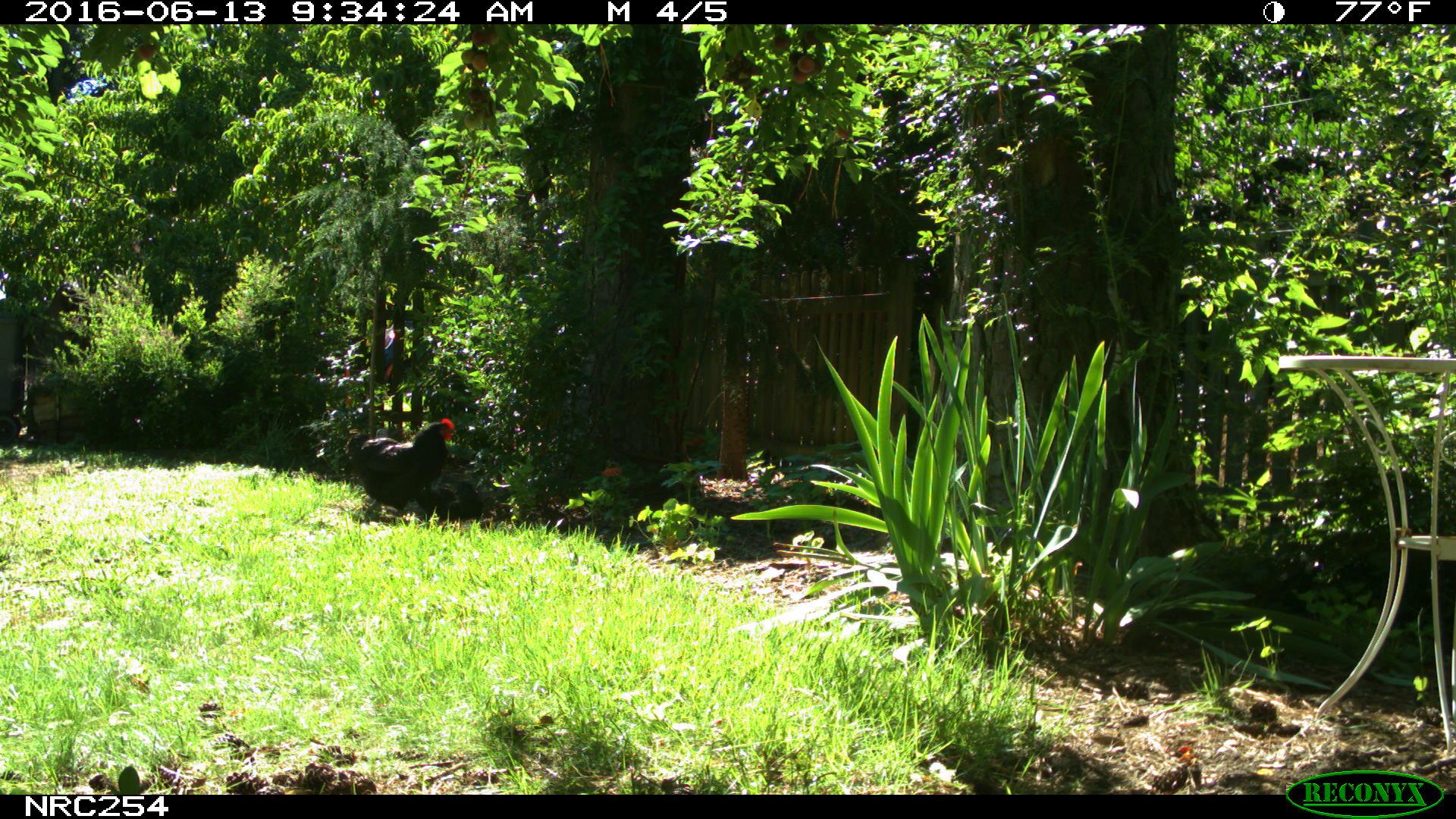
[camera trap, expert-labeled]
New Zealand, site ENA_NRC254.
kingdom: Animalia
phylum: Chordata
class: Aves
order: Galliformes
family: Phasianidae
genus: Gallus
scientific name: Gallus gallus domesticus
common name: chicken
Chicken (Gallus gallus domesticus).